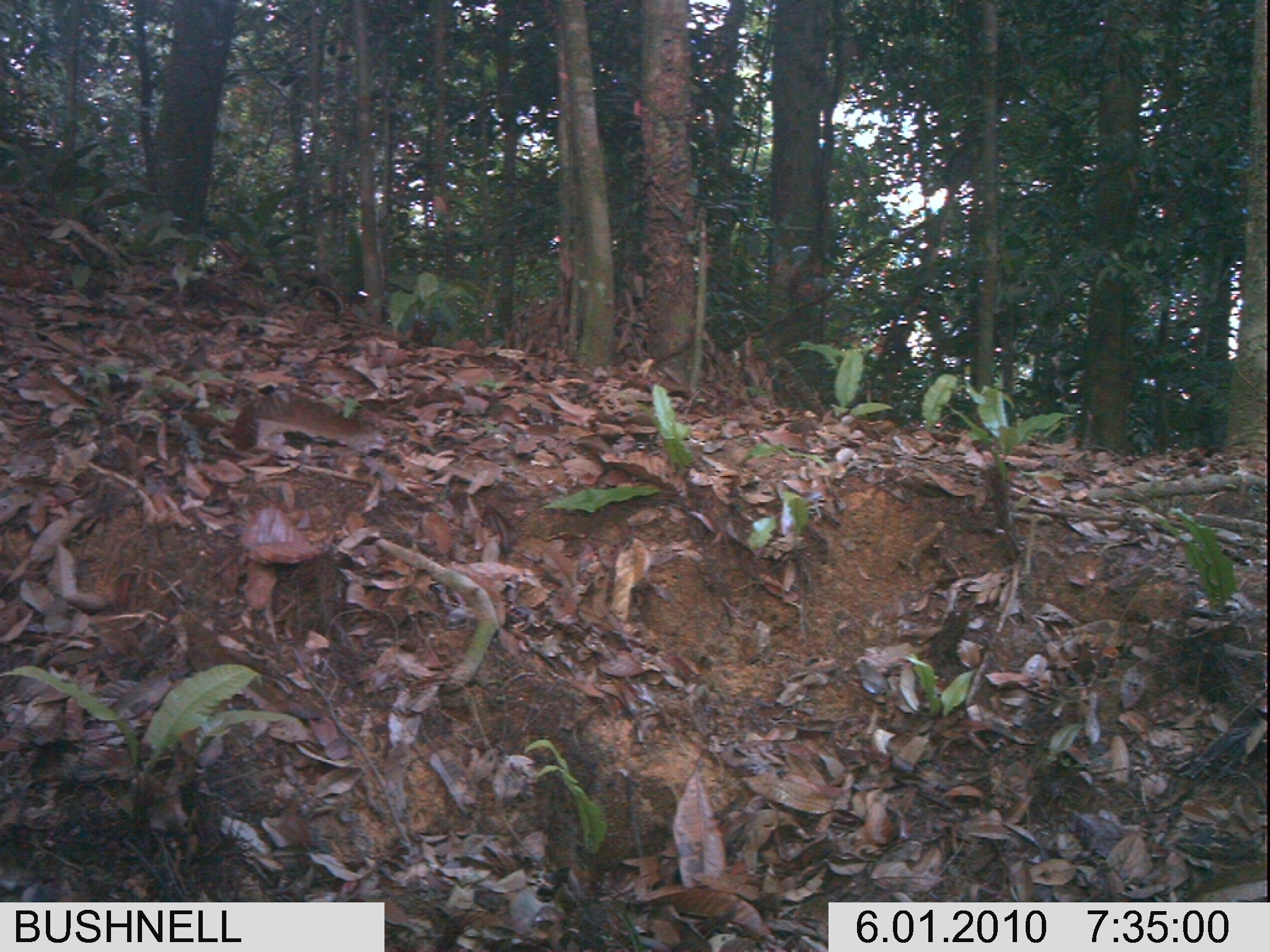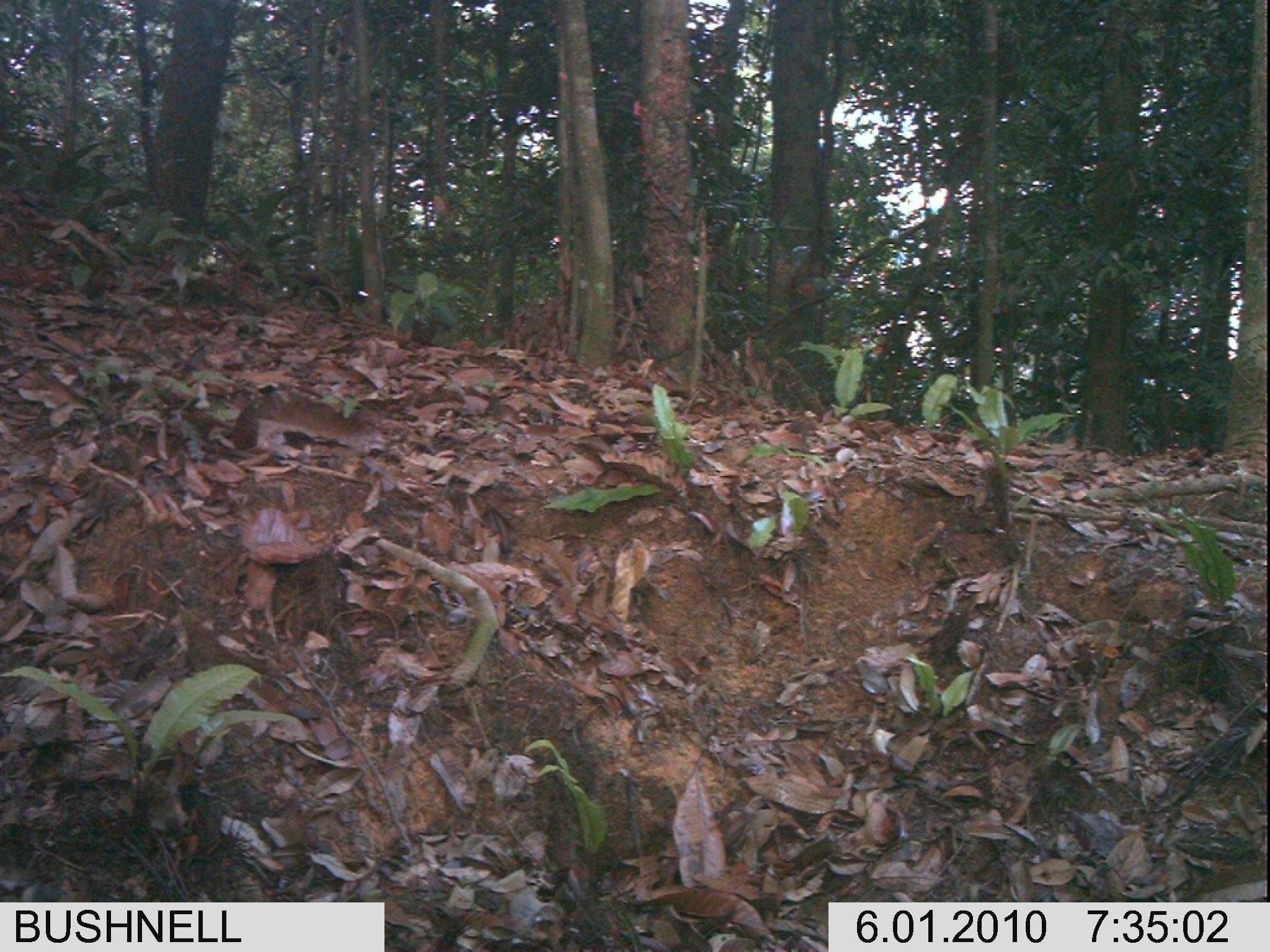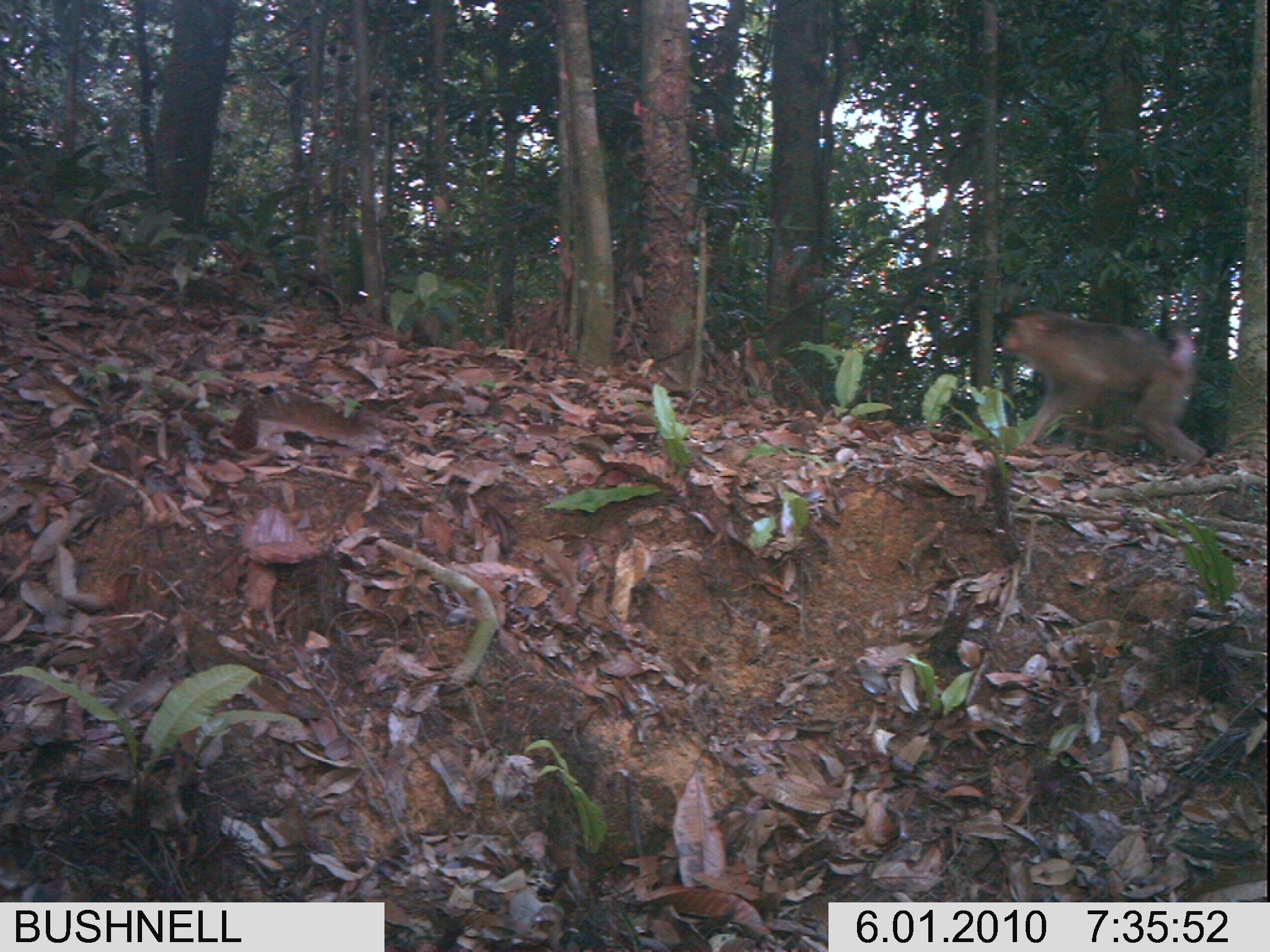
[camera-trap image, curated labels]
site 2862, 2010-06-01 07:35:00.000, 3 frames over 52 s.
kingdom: Animalia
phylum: Chordata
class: Mammalia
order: Primates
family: Cercopithecidae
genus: Macaca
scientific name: Macaca nemestrina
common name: southern pig-tailed macaque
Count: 1.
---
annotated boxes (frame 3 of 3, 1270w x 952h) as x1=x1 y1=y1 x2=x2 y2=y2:
macaca nemestrina: x1=1001 y1=309 x2=1205 y2=473